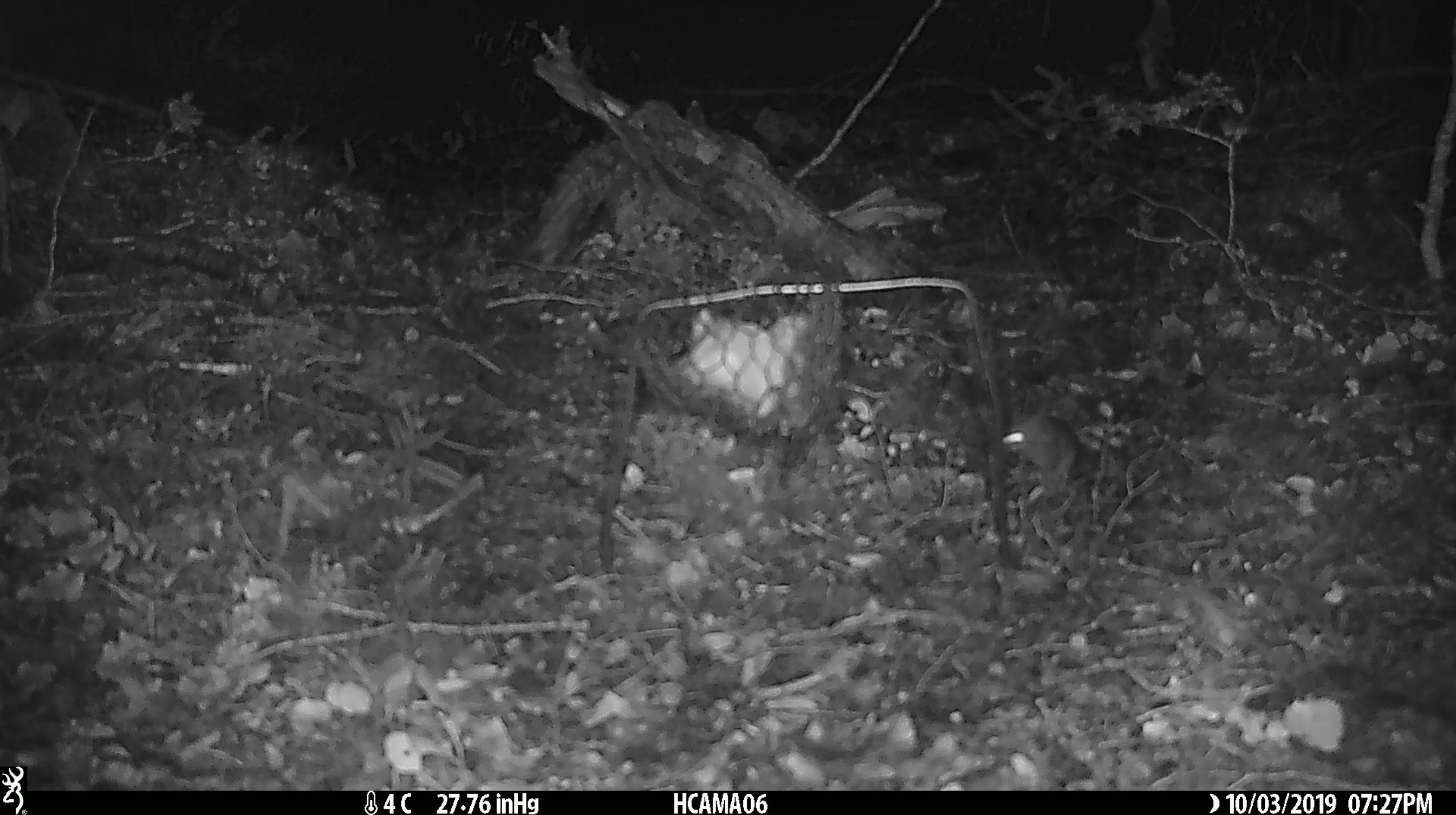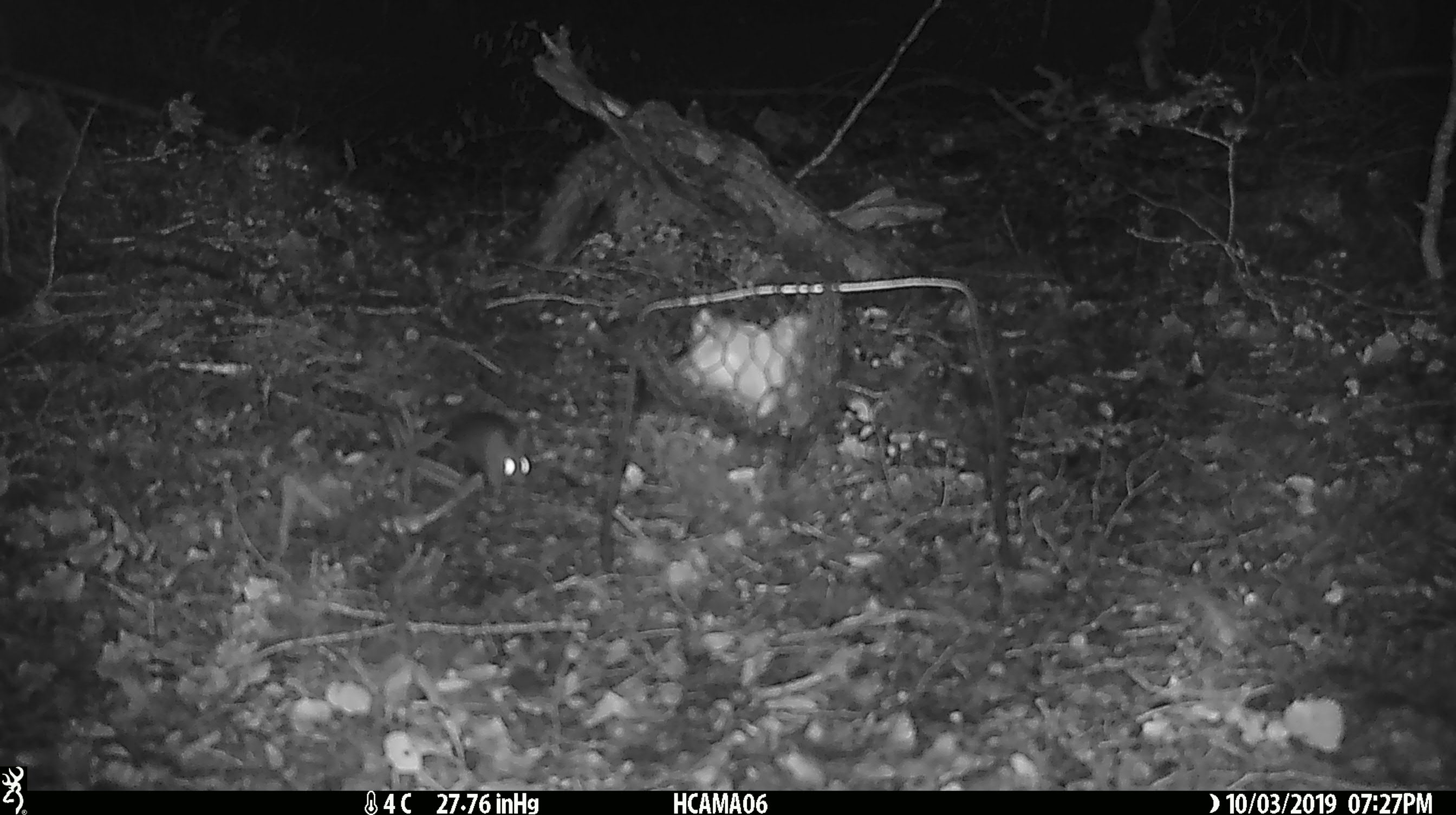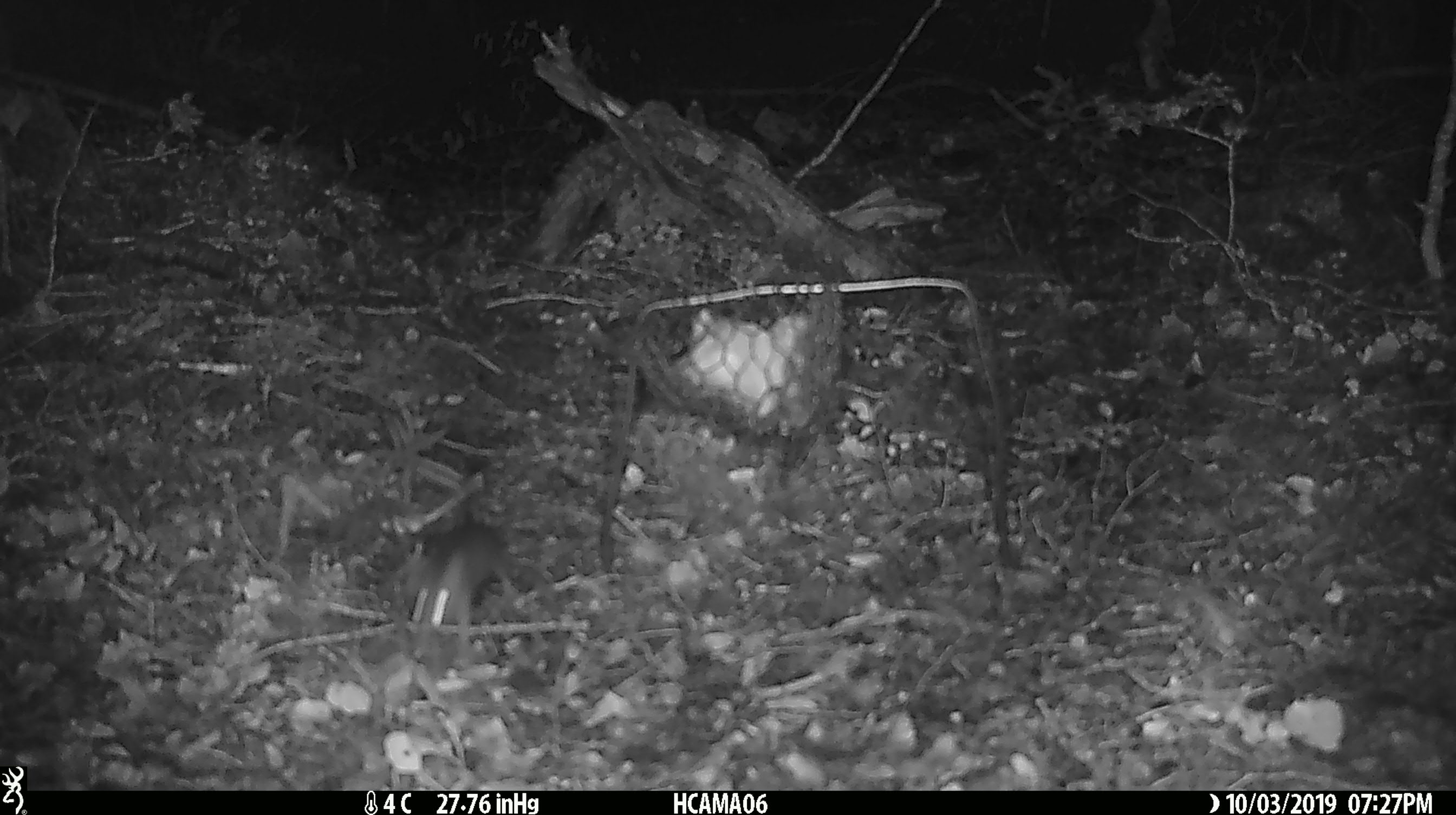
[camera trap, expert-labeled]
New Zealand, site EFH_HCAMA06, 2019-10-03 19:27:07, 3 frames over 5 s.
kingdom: Animalia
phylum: Chordata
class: Mammalia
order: Rodentia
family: Muridae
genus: Mus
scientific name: Mus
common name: mouse